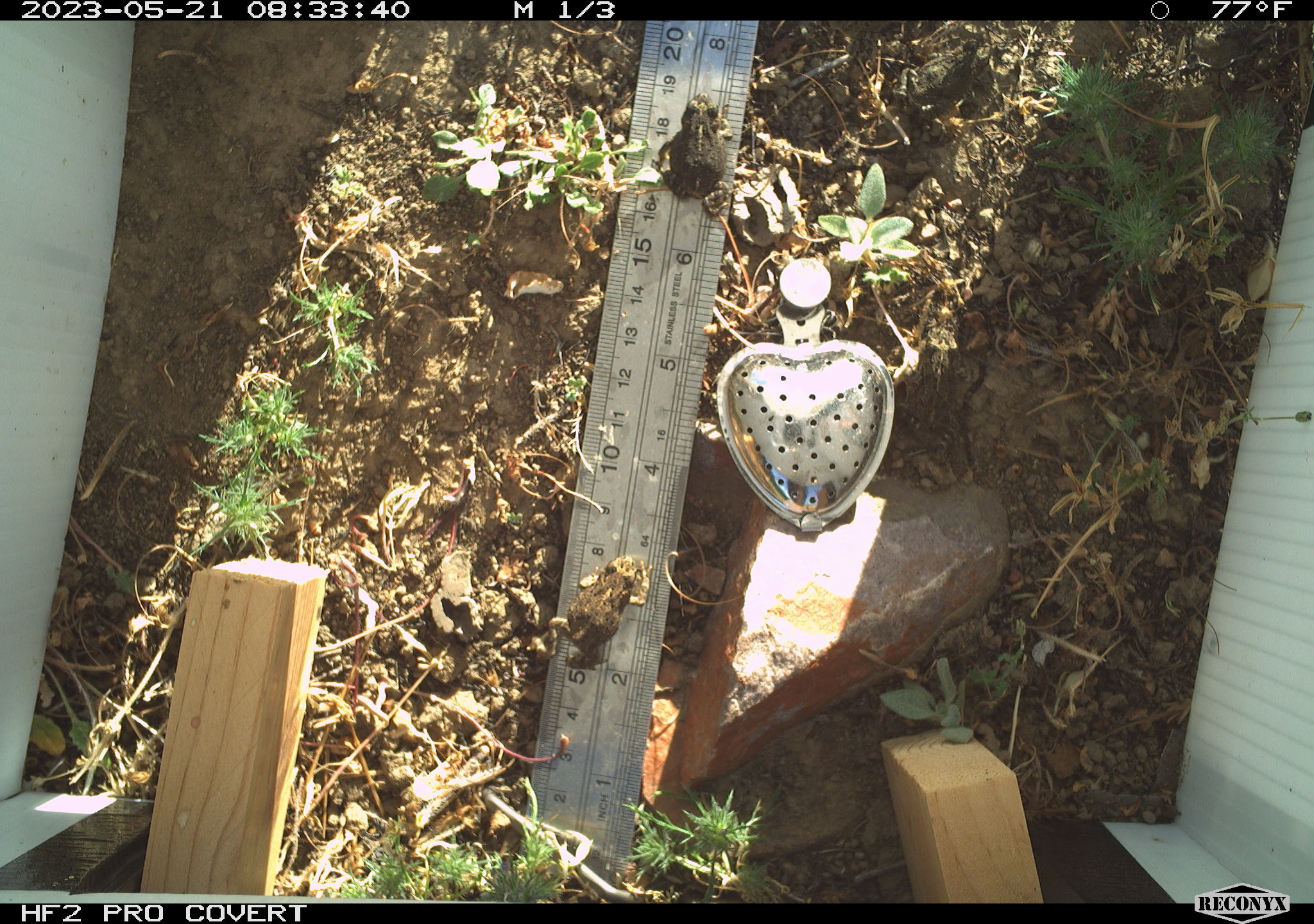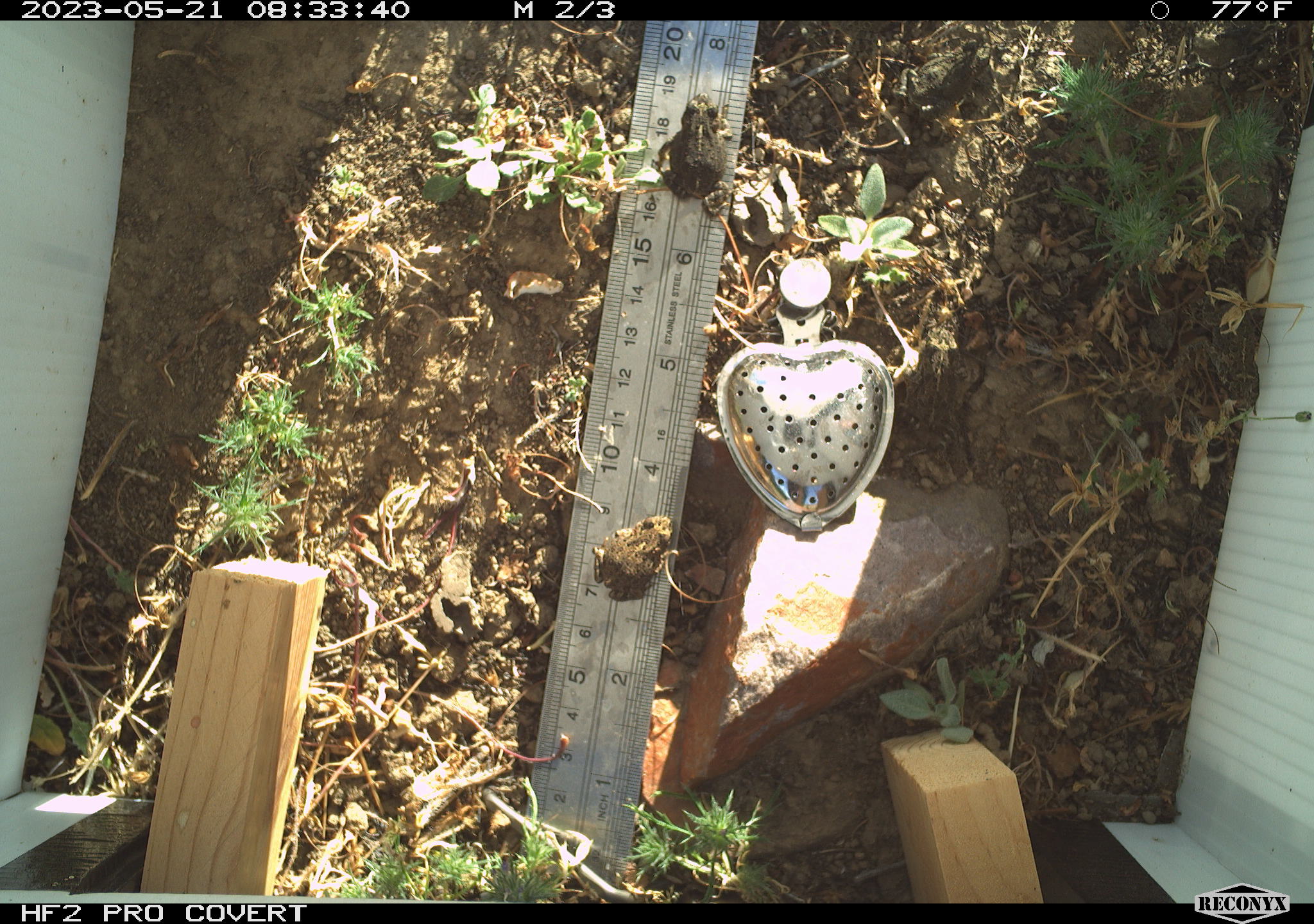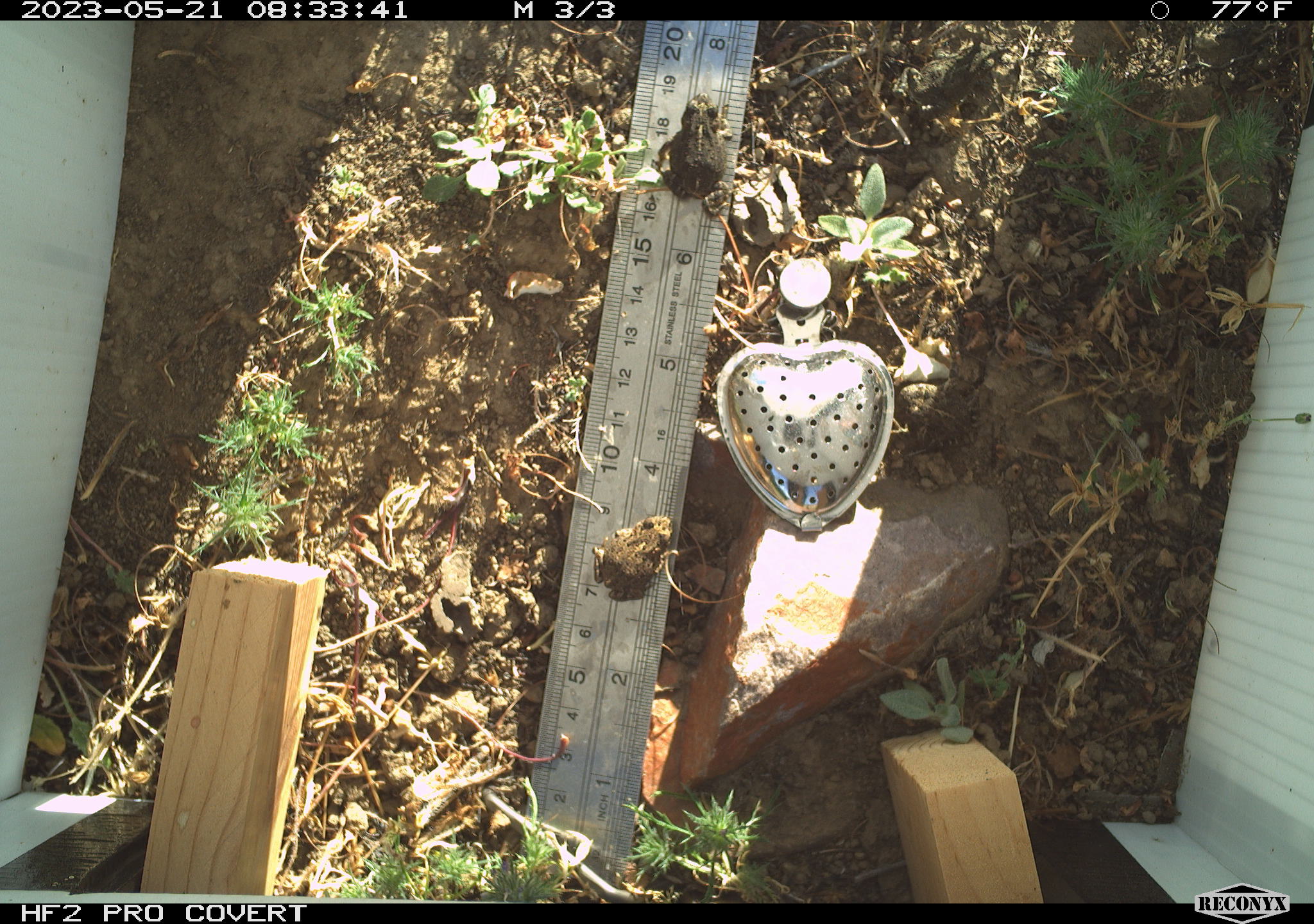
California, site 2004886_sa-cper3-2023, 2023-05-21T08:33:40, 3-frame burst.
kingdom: Animalia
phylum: Chordata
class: Amphibia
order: Anura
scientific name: Anura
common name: frogs